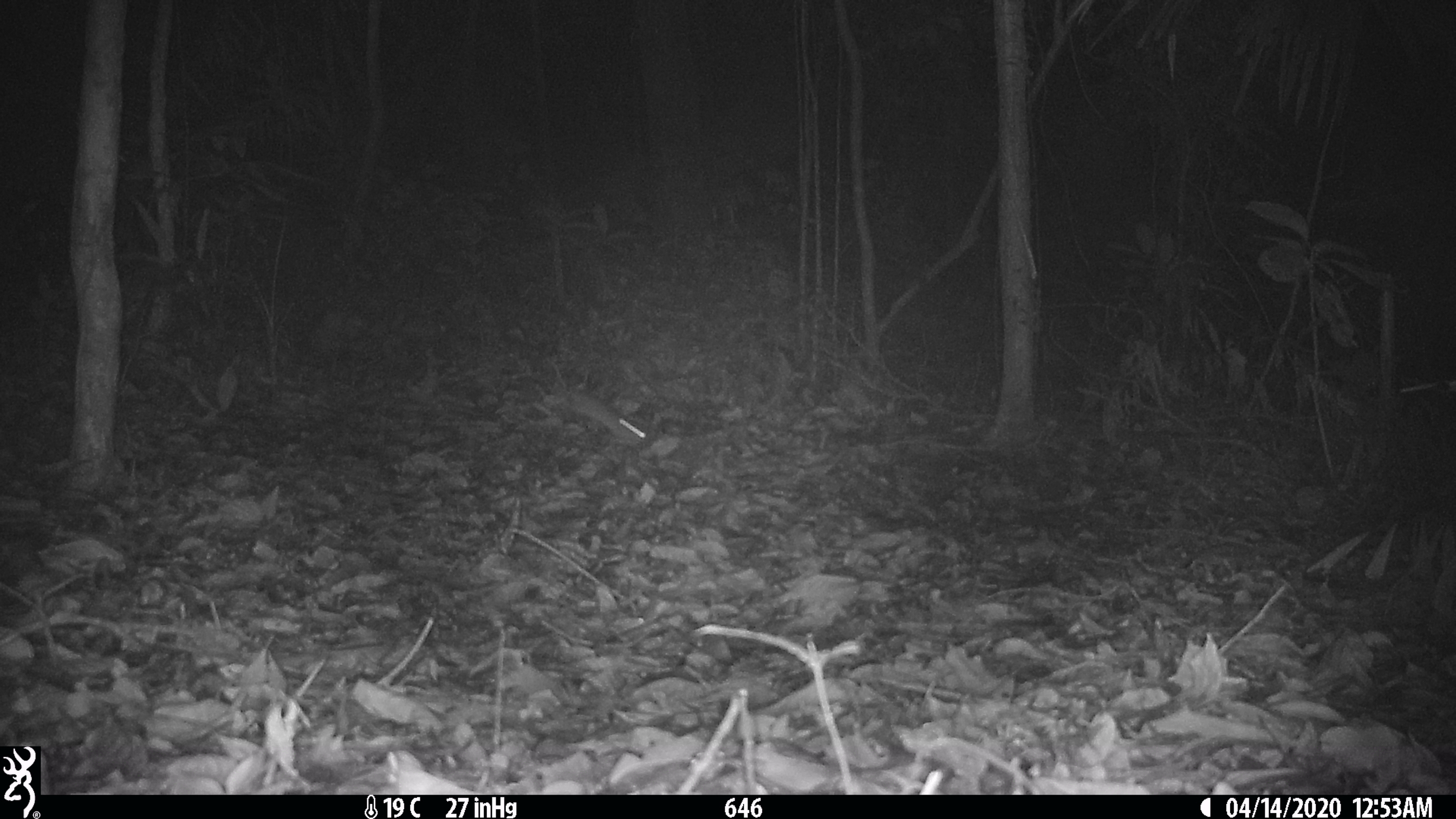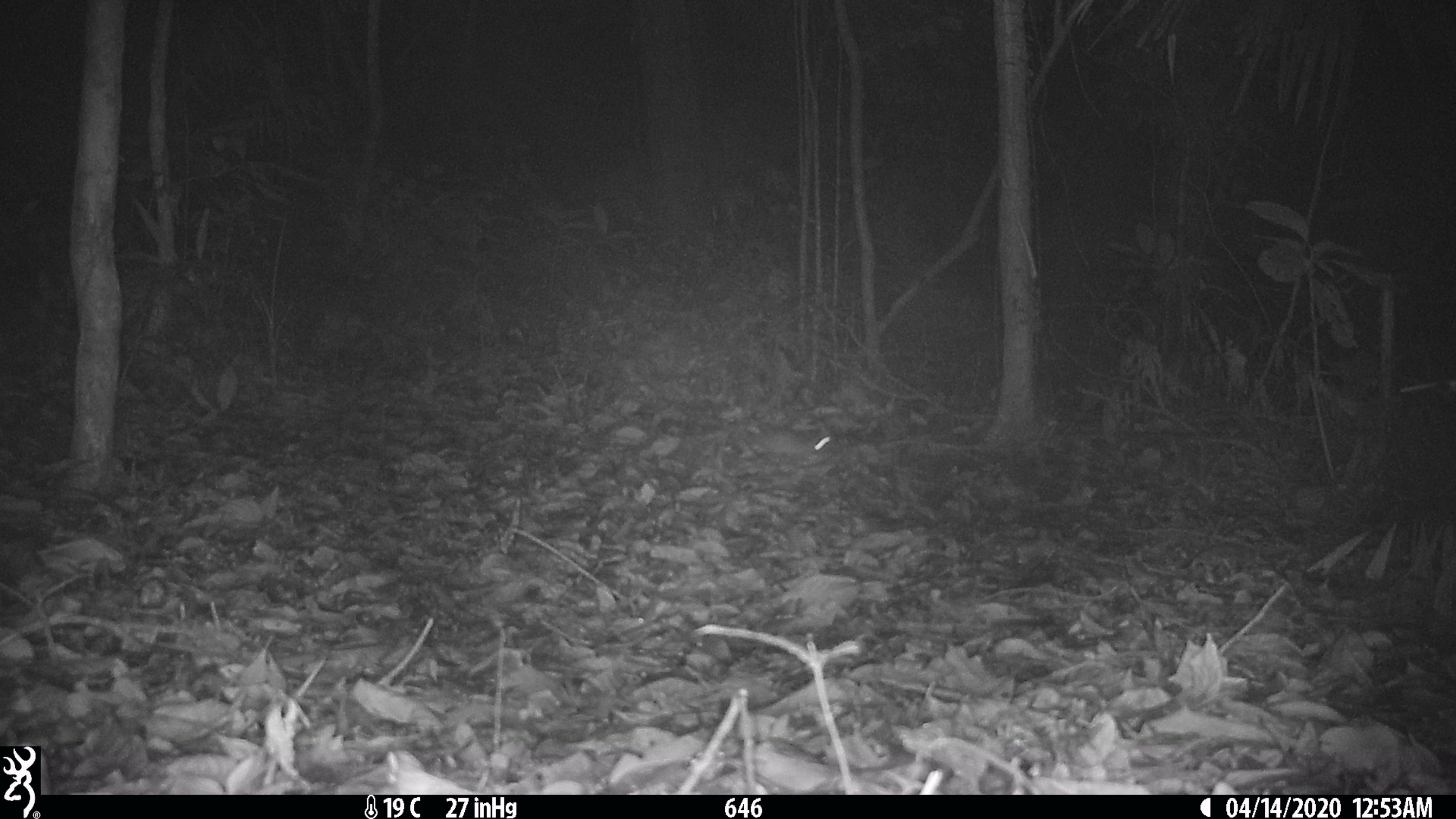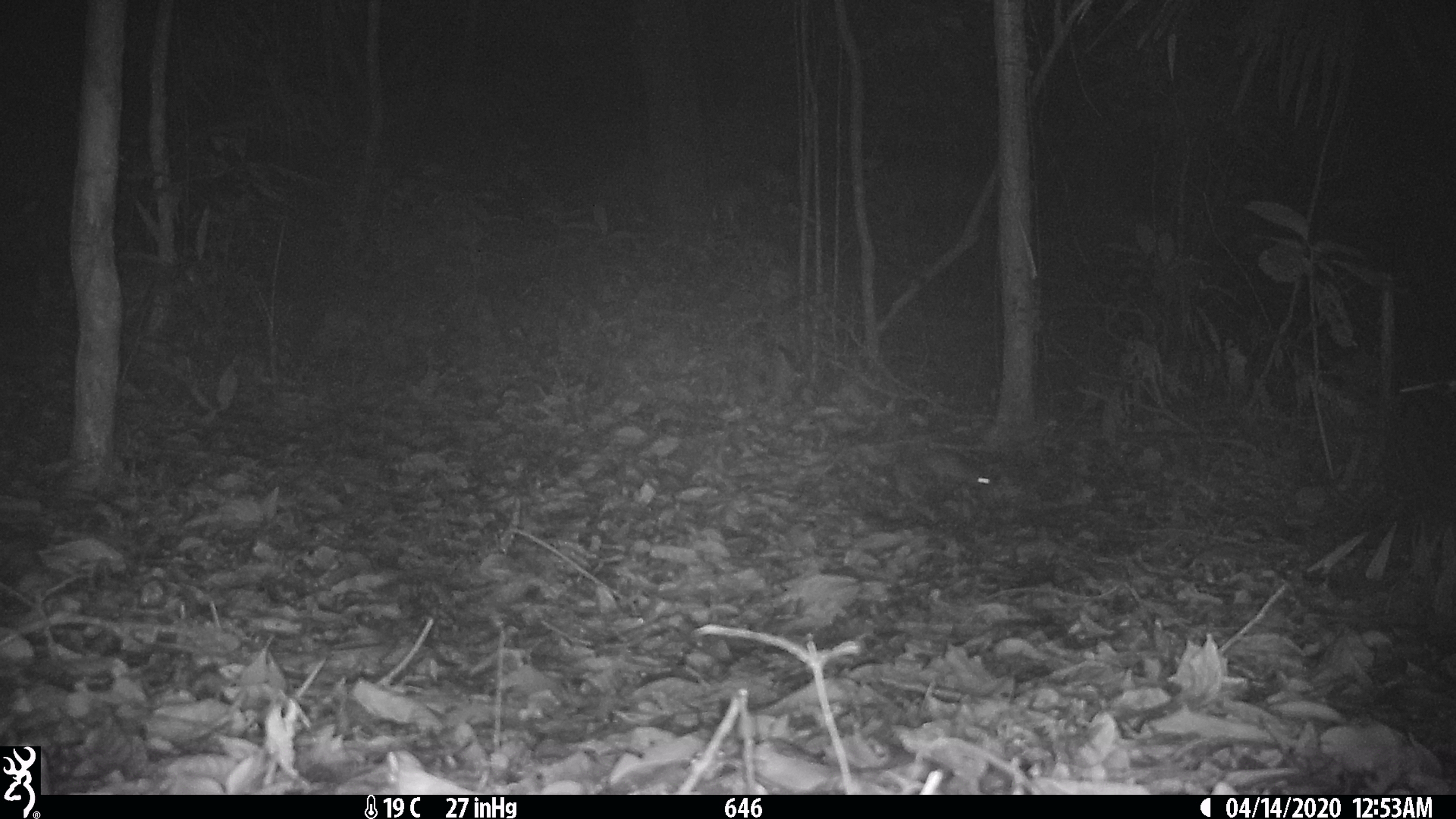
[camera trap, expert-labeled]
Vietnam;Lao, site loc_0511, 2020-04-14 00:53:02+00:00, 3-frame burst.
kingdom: Animalia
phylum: Chordata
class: Mammalia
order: Rodentia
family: Muridae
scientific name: Muridae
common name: old-world mice and rats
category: unidentified murid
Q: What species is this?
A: Unidentified murid (old-world mice and rats) (Muridae).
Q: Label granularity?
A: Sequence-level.